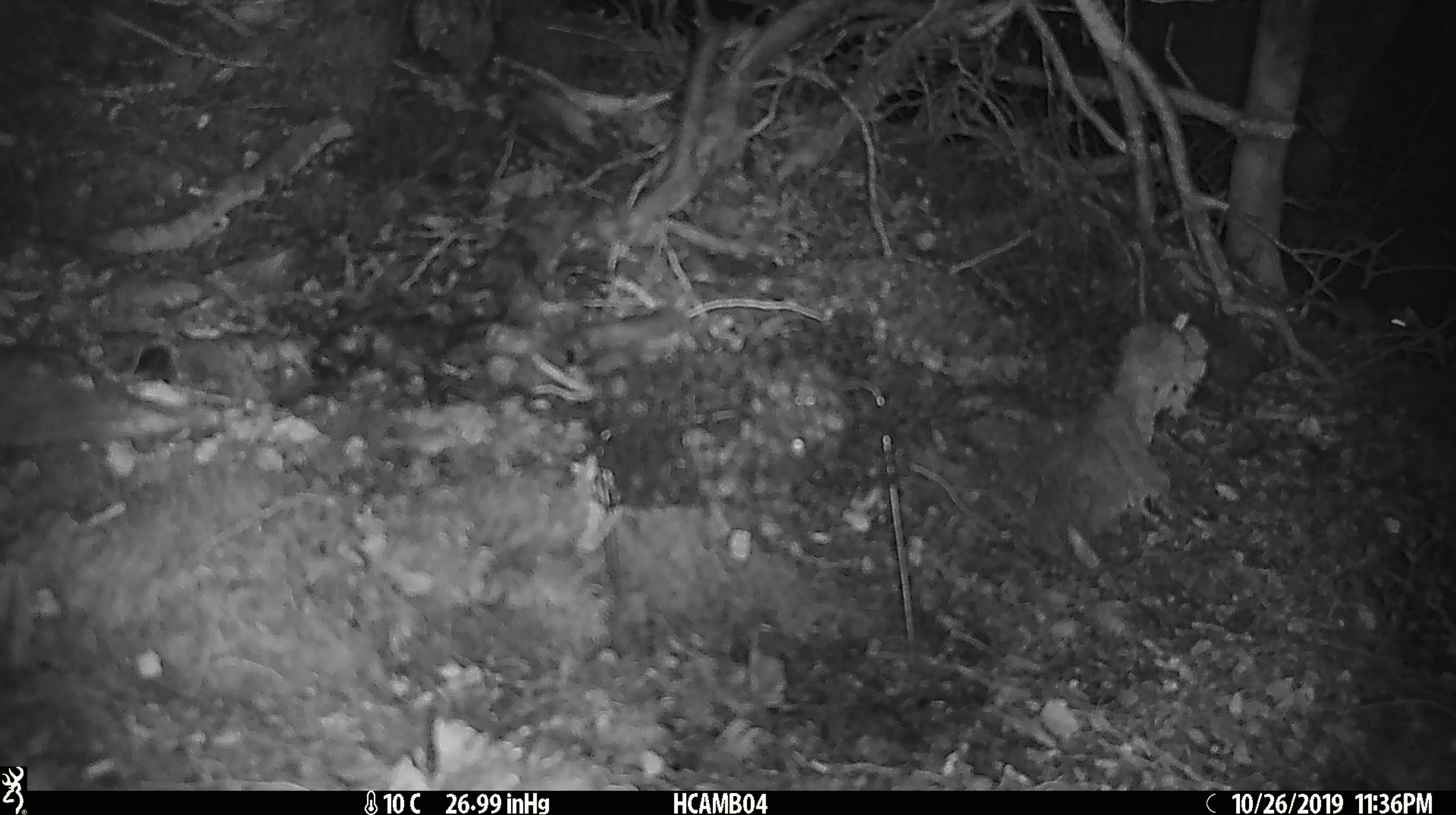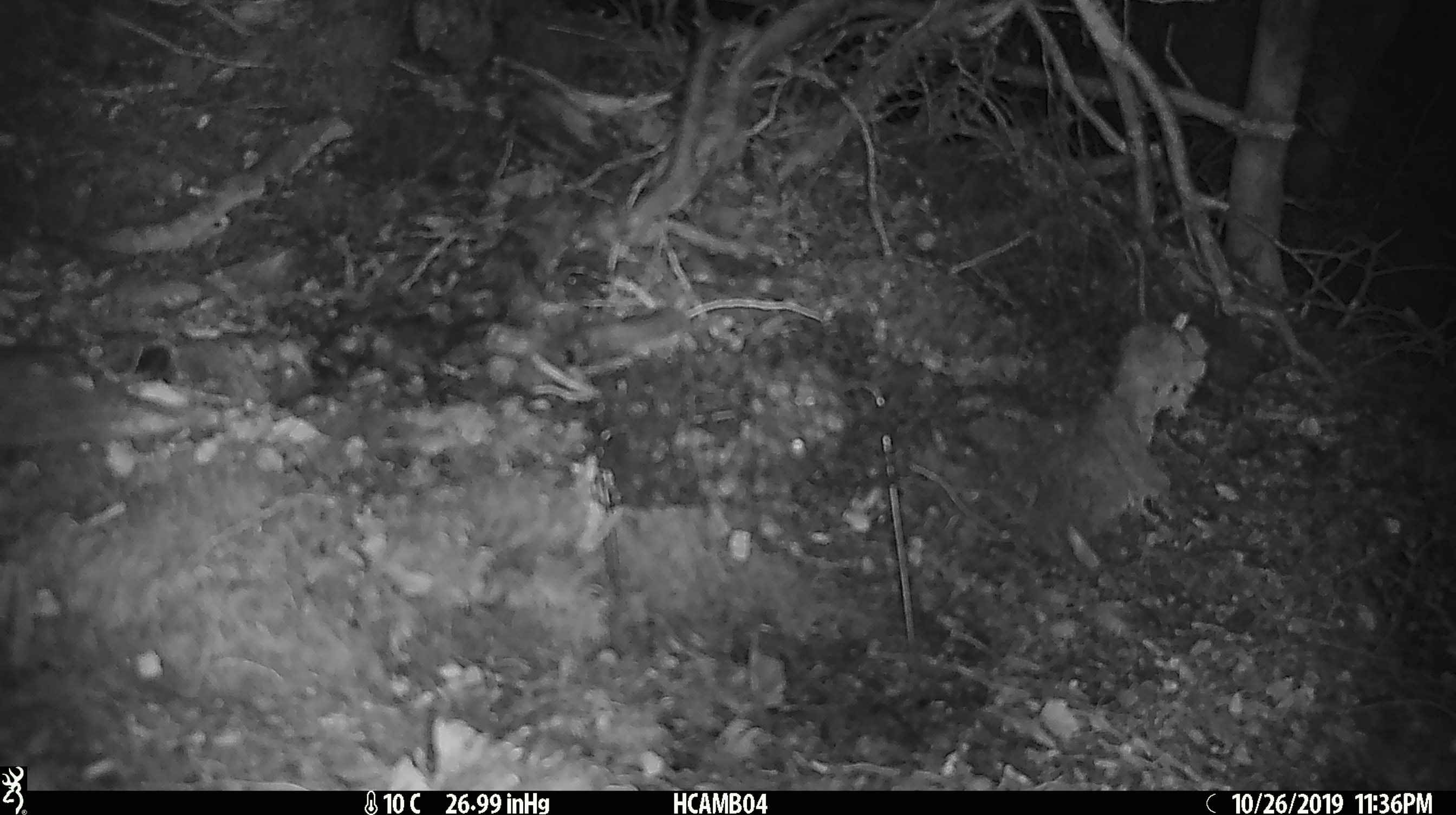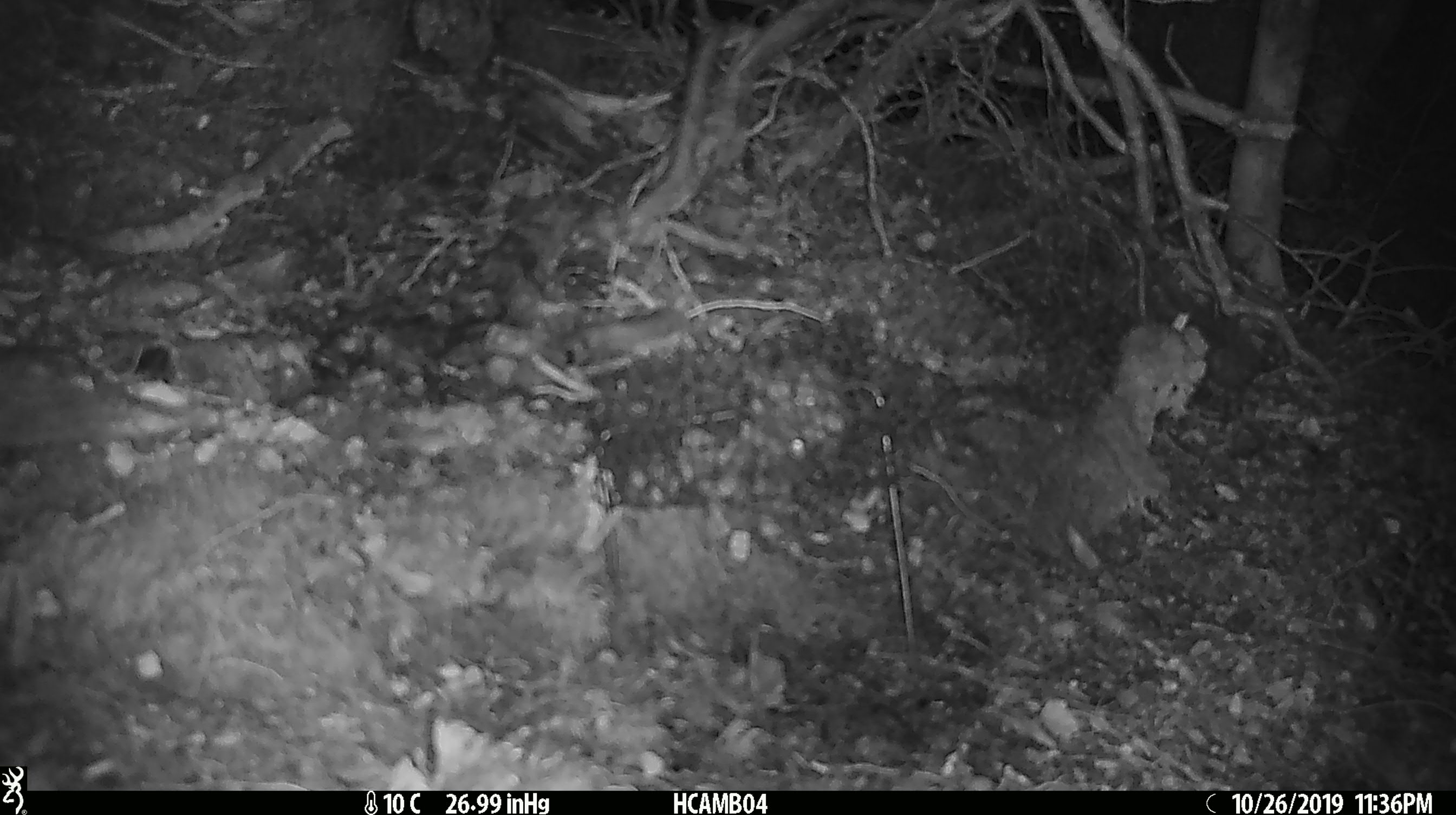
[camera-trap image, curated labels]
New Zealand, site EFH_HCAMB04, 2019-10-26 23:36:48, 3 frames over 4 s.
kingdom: Animalia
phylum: Chordata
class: Mammalia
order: Rodentia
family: Muridae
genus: Mus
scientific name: Mus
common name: mouse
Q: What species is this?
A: Mouse (Mus).